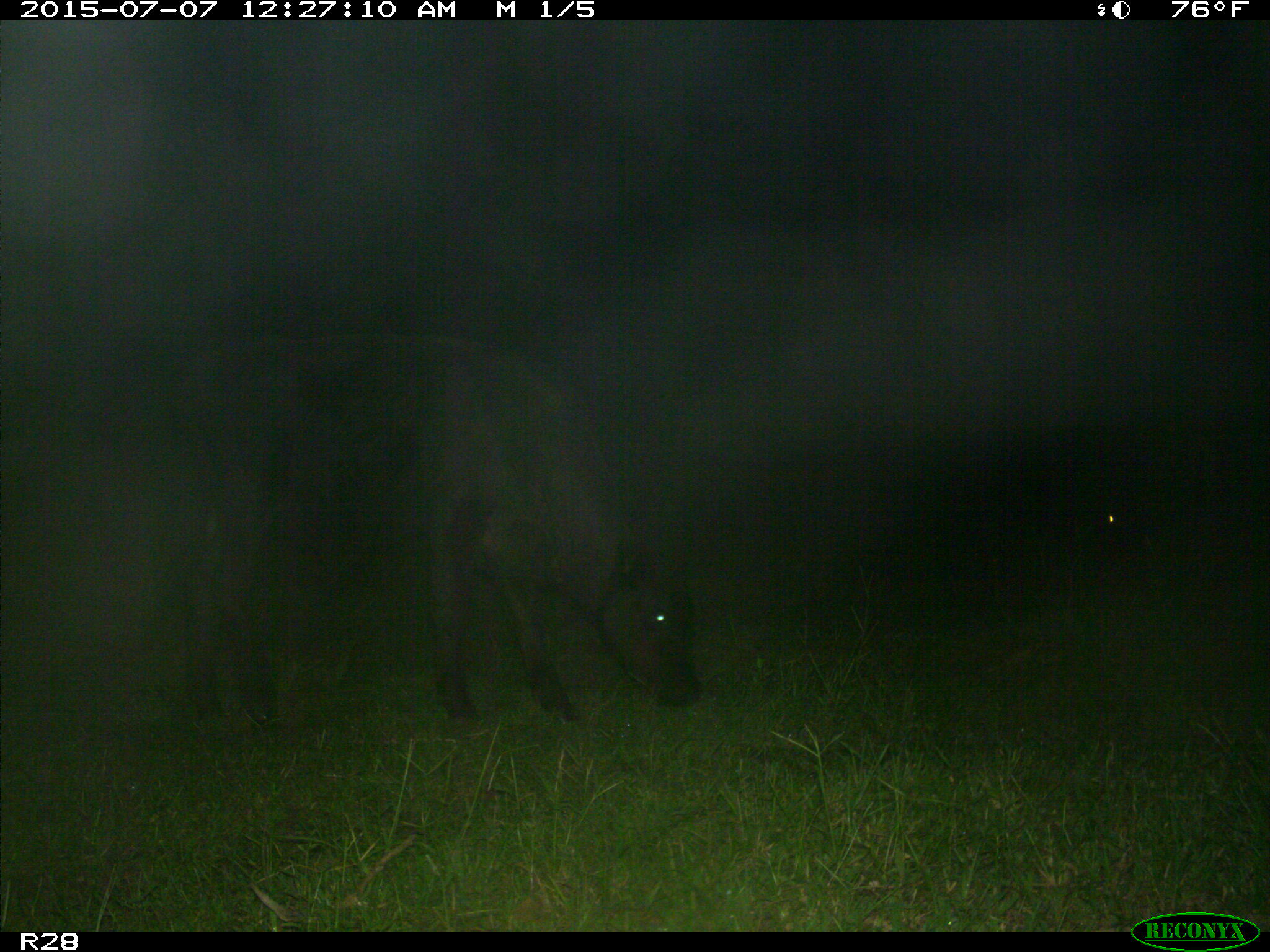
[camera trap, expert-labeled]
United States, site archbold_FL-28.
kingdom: Animalia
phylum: Chordata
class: Mammalia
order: Artiodactyla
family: Bovidae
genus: Bos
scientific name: Bos taurus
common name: domestic cow